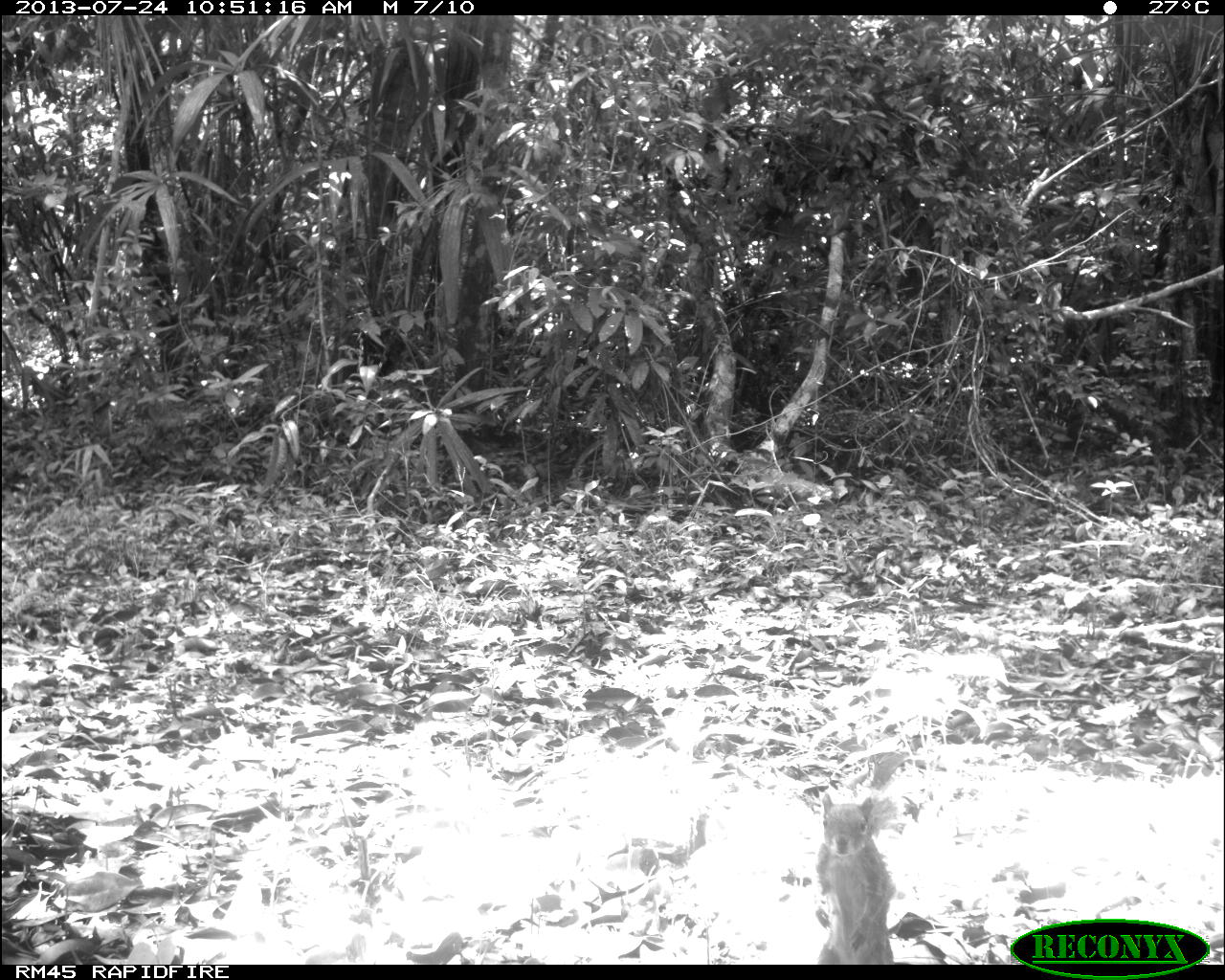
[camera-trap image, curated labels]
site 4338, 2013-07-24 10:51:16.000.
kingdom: Animalia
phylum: Chordata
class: Mammalia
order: Rodentia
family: Sciuridae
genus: Sciurus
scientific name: Sciurus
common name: squirrel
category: sciurus sp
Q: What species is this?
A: Sciurus sp (squirrel) (Sciurus).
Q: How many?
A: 1.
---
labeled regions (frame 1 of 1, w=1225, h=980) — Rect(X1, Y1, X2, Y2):
sciurus sp: Rect(815, 791, 897, 963)